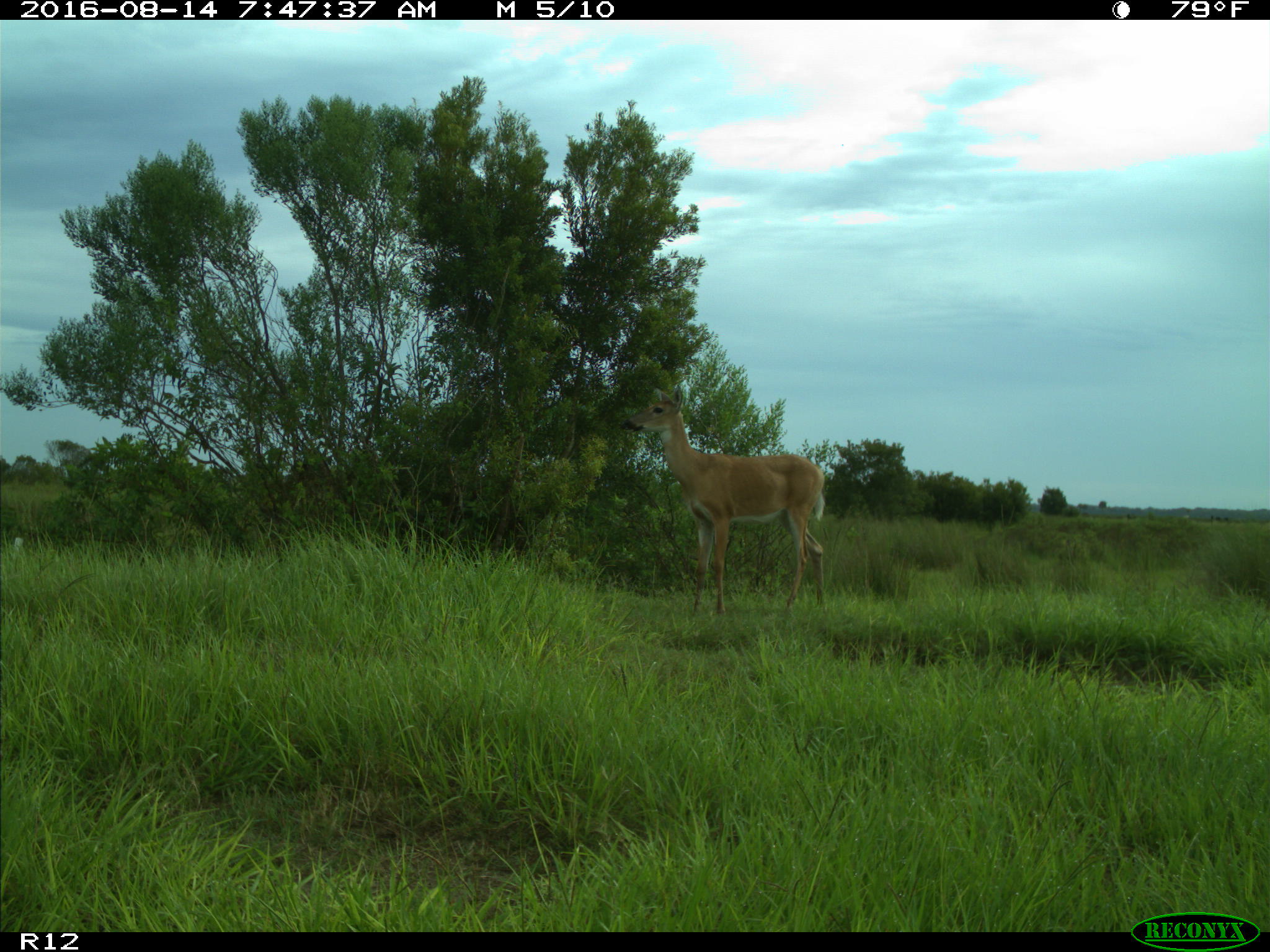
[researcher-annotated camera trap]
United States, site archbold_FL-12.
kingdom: Animalia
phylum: Chordata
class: Mammalia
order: Artiodactyla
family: Cervidae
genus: Odocoileus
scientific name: Odocoileus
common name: deer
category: unidentified deer